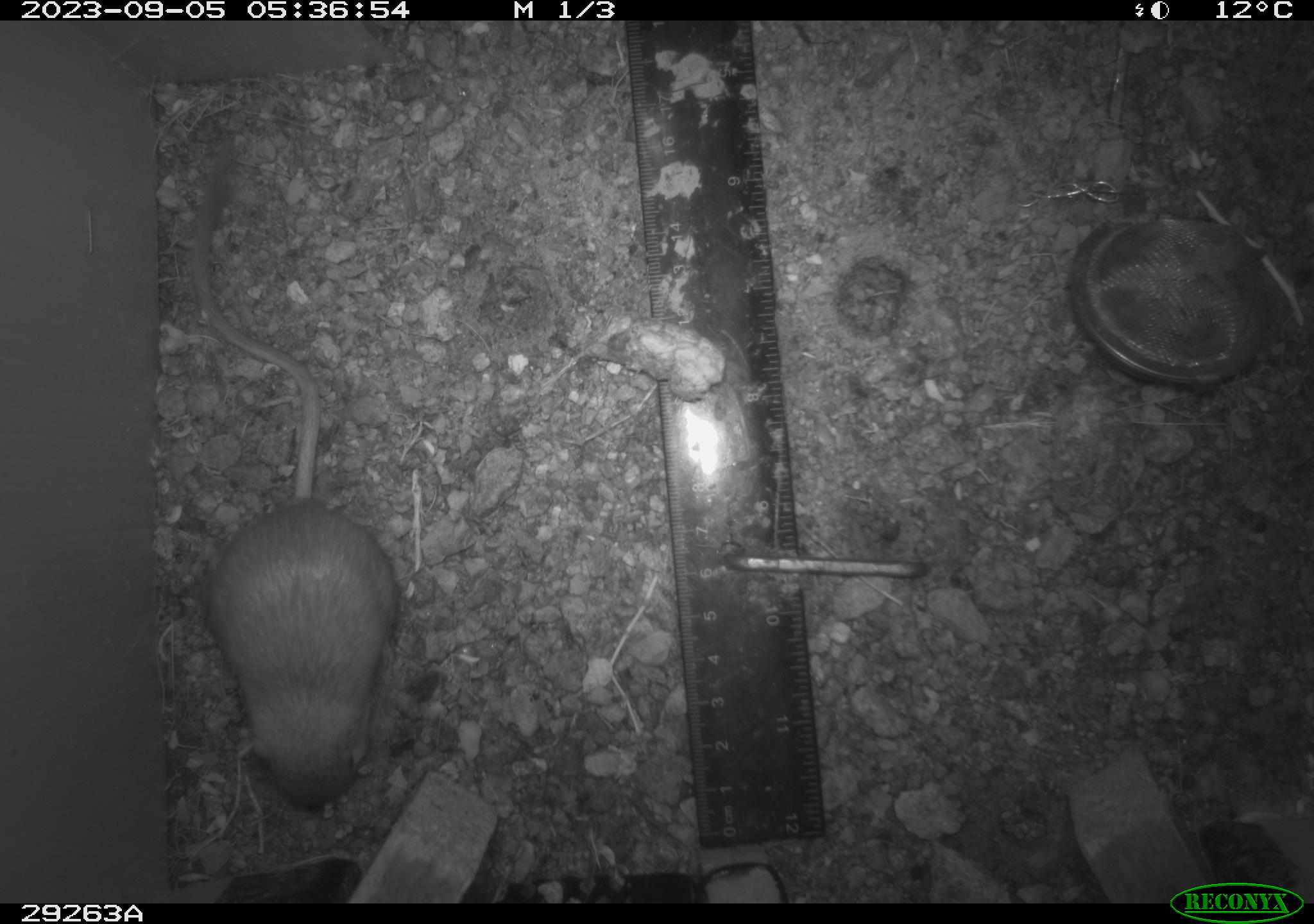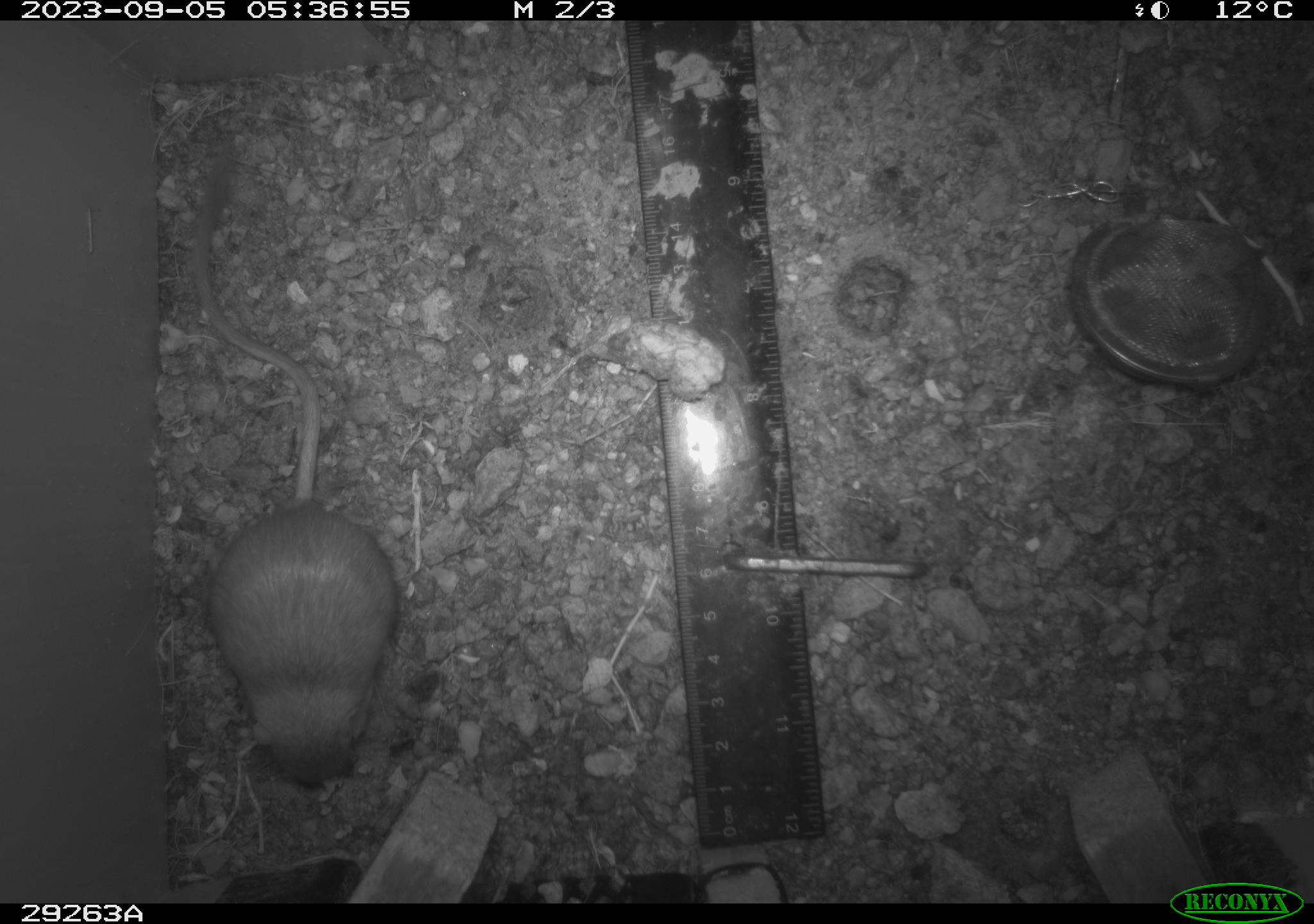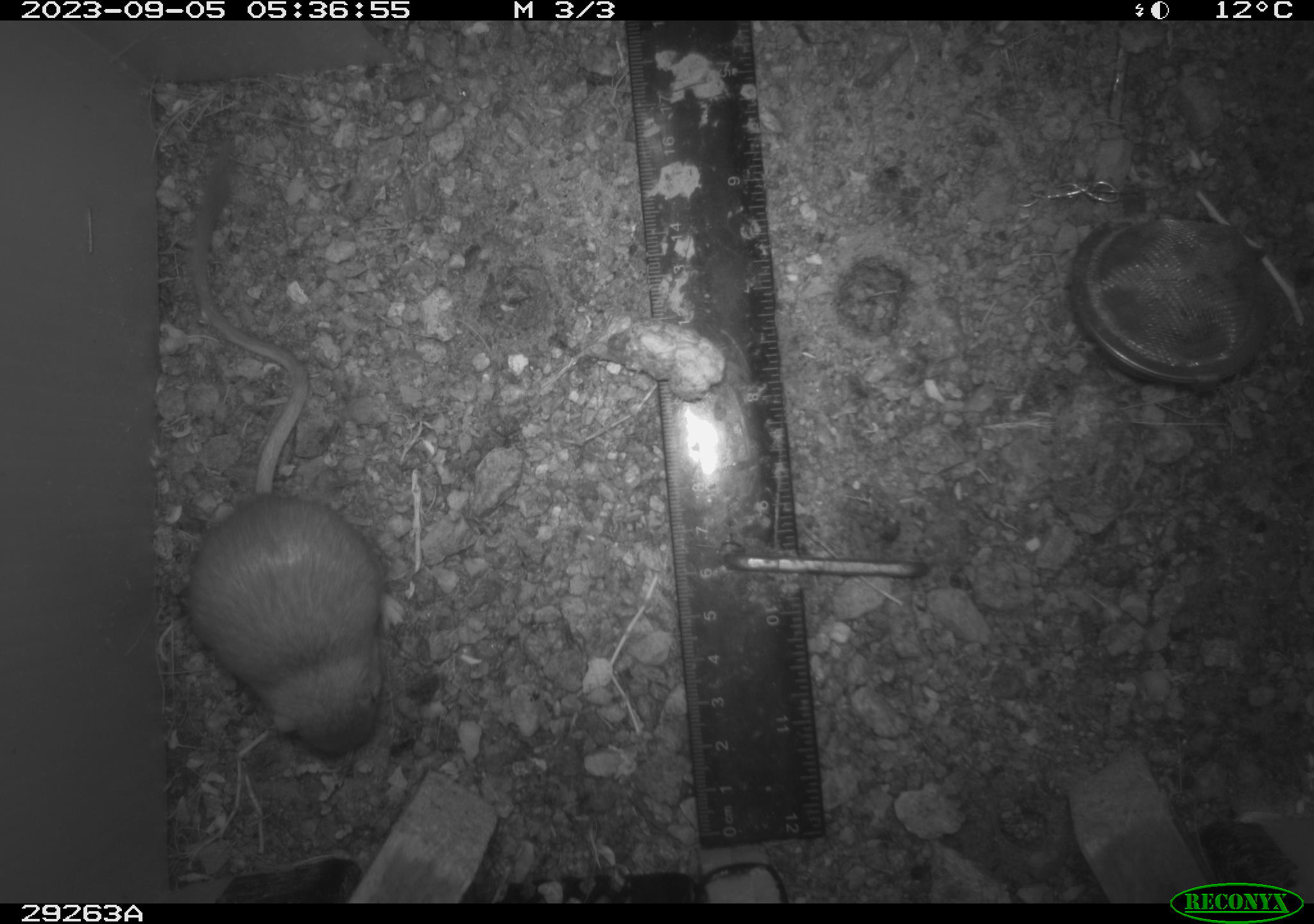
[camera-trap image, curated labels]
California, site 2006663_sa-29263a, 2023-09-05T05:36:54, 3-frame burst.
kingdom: Animalia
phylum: Chordata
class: Mammalia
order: Rodentia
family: Heteromyidae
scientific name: Heteromyidae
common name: kangaroo rats and pocket mice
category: heteromyidae family